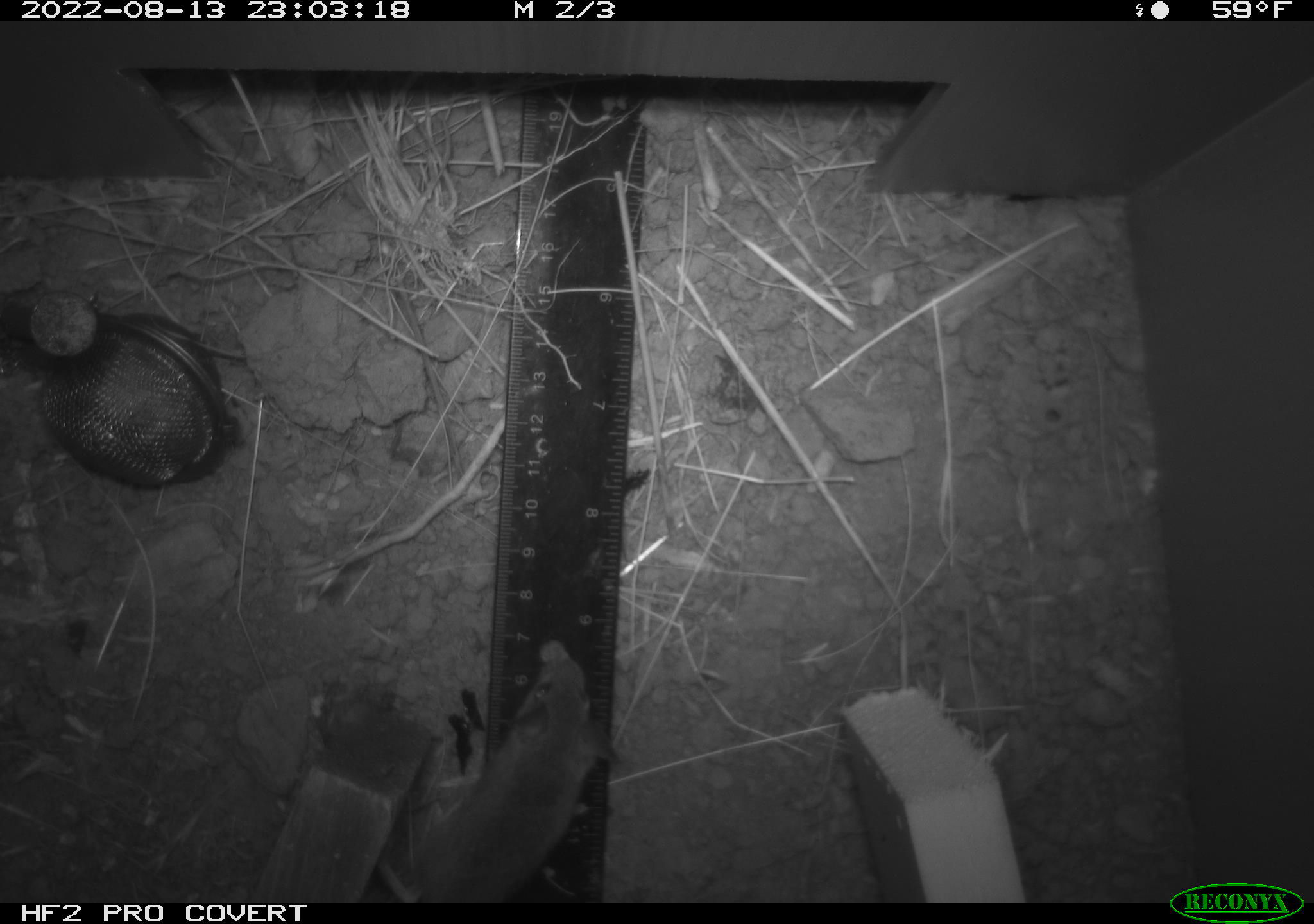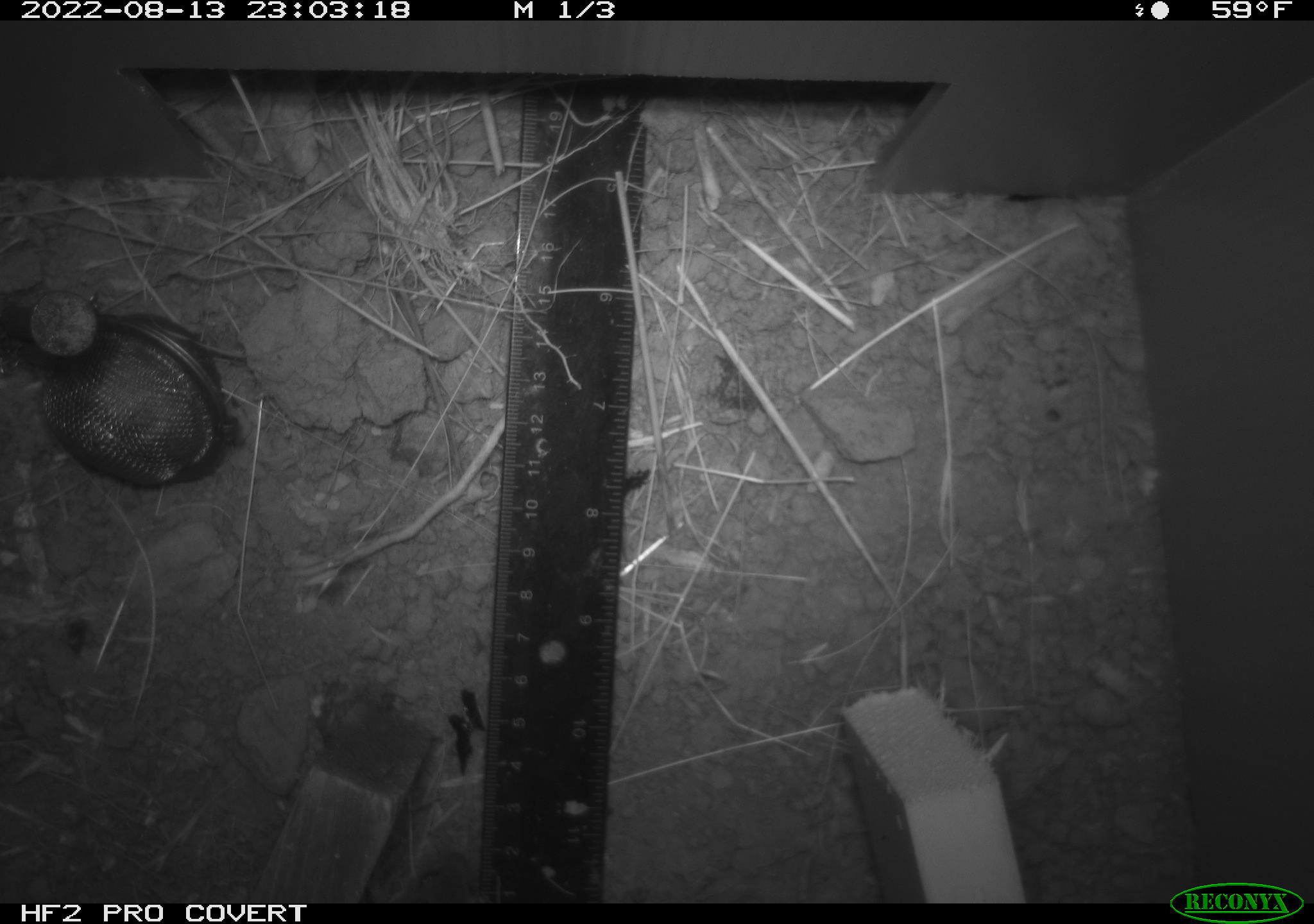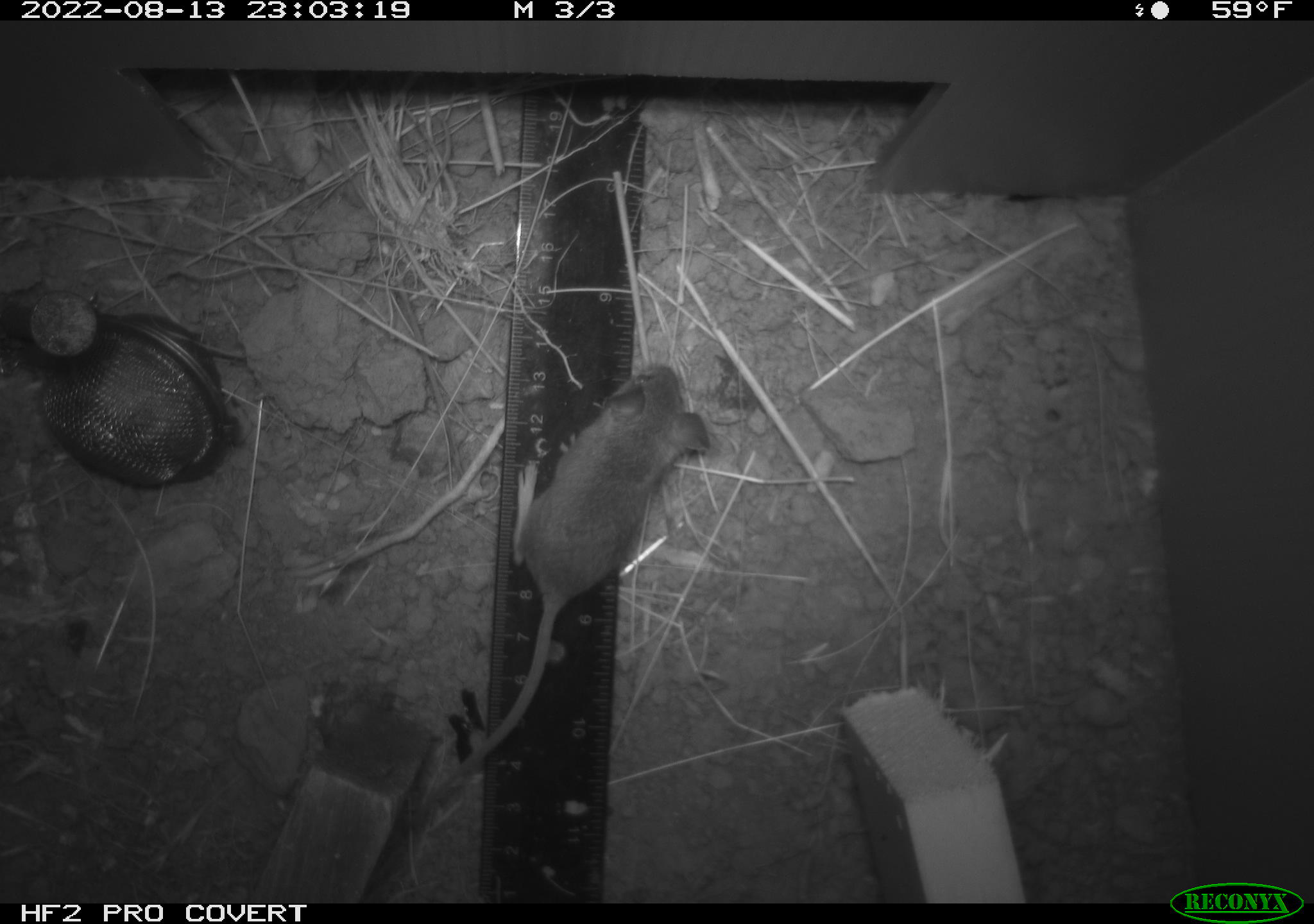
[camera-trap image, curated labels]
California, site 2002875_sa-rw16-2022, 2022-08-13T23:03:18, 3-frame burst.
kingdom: Animalia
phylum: Chordata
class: Mammalia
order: Rodentia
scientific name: Rodentia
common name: mouse species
Mouse species (Rodentia).